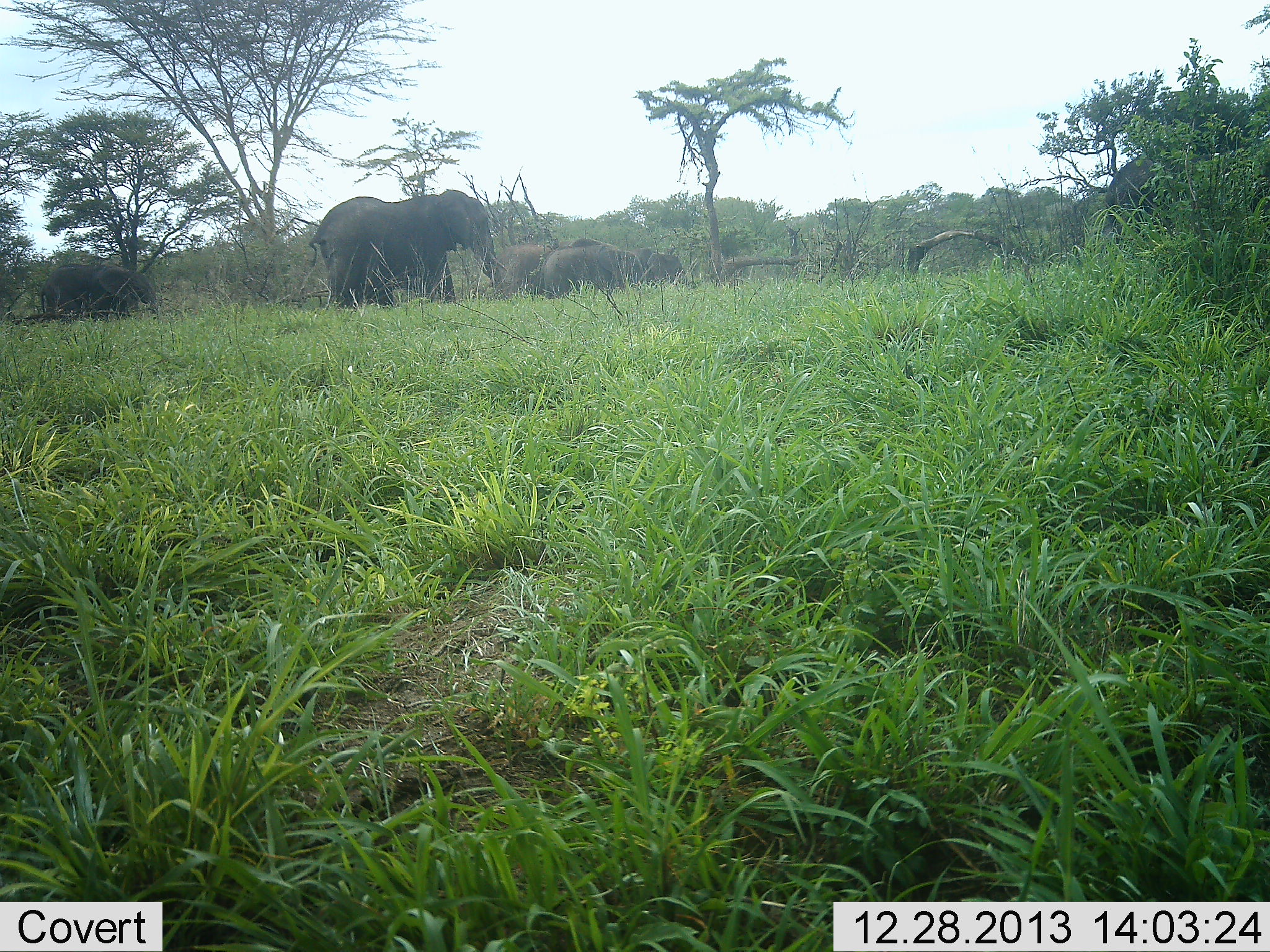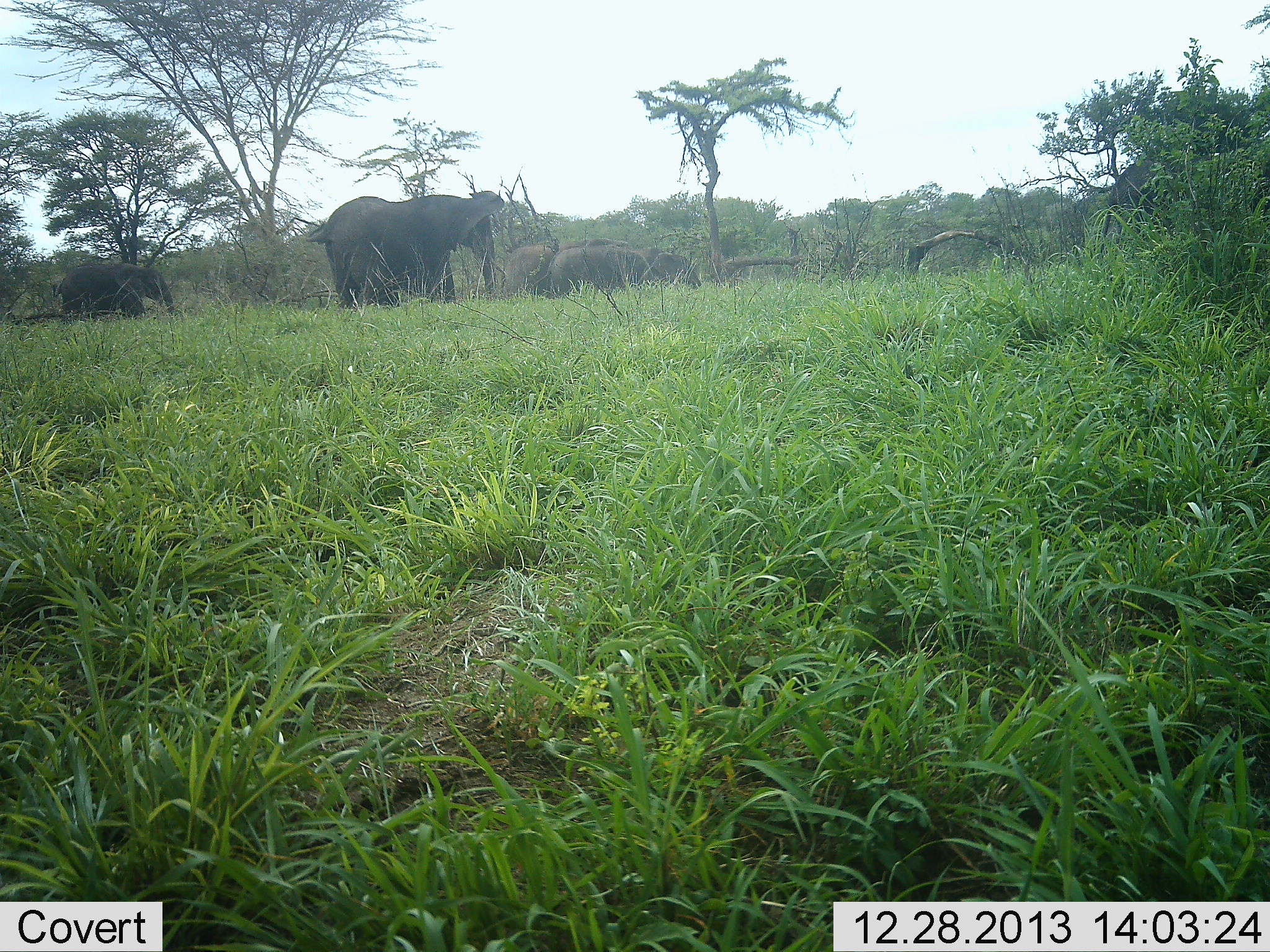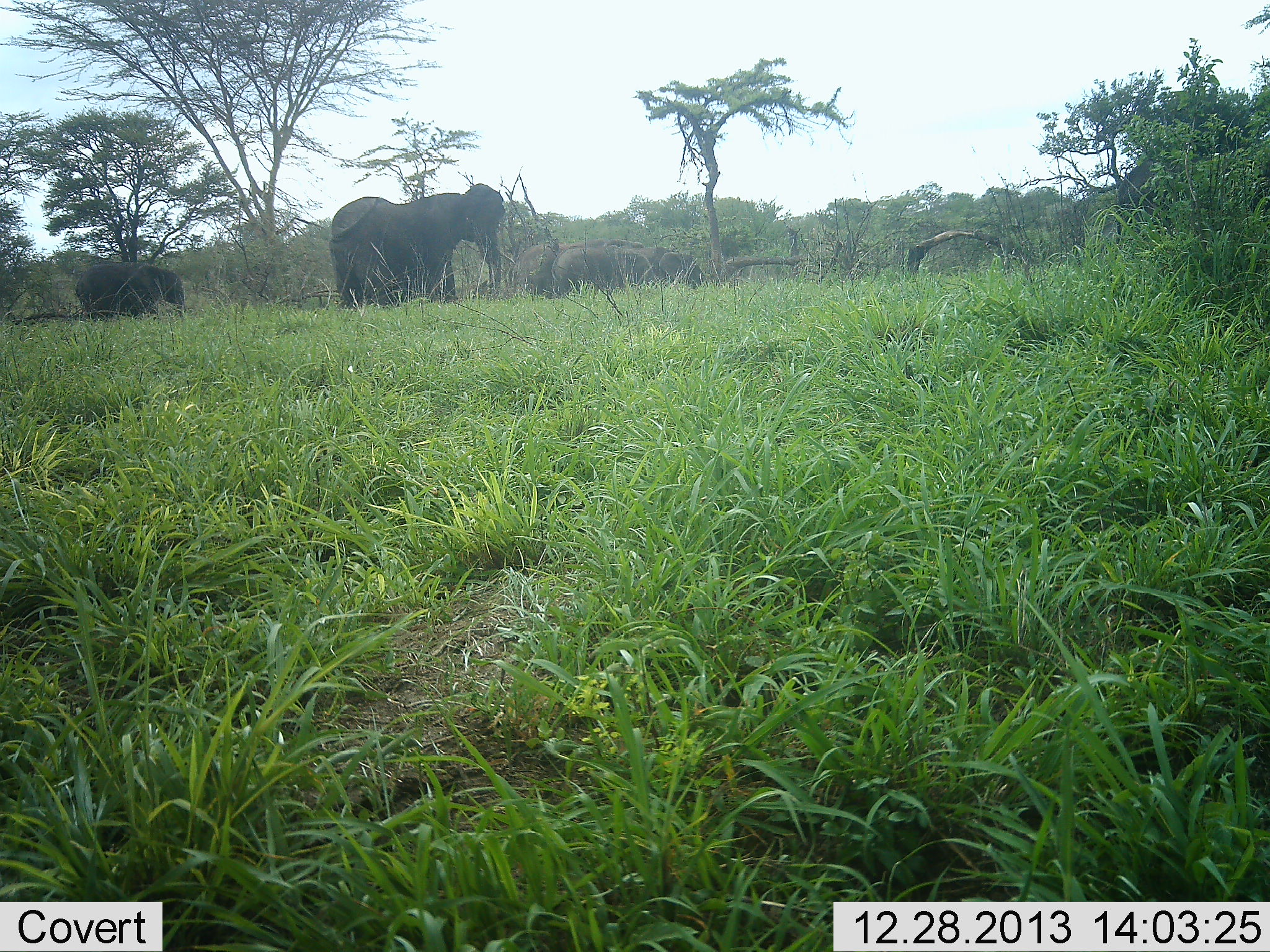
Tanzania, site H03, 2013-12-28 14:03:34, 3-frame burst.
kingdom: Animalia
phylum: Chordata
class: Mammalia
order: Proboscidea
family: Elephantidae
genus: Loxodonta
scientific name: Loxodonta africana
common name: african bush elephant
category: elephant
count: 5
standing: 20%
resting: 0%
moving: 100%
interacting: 0%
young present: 40%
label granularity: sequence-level